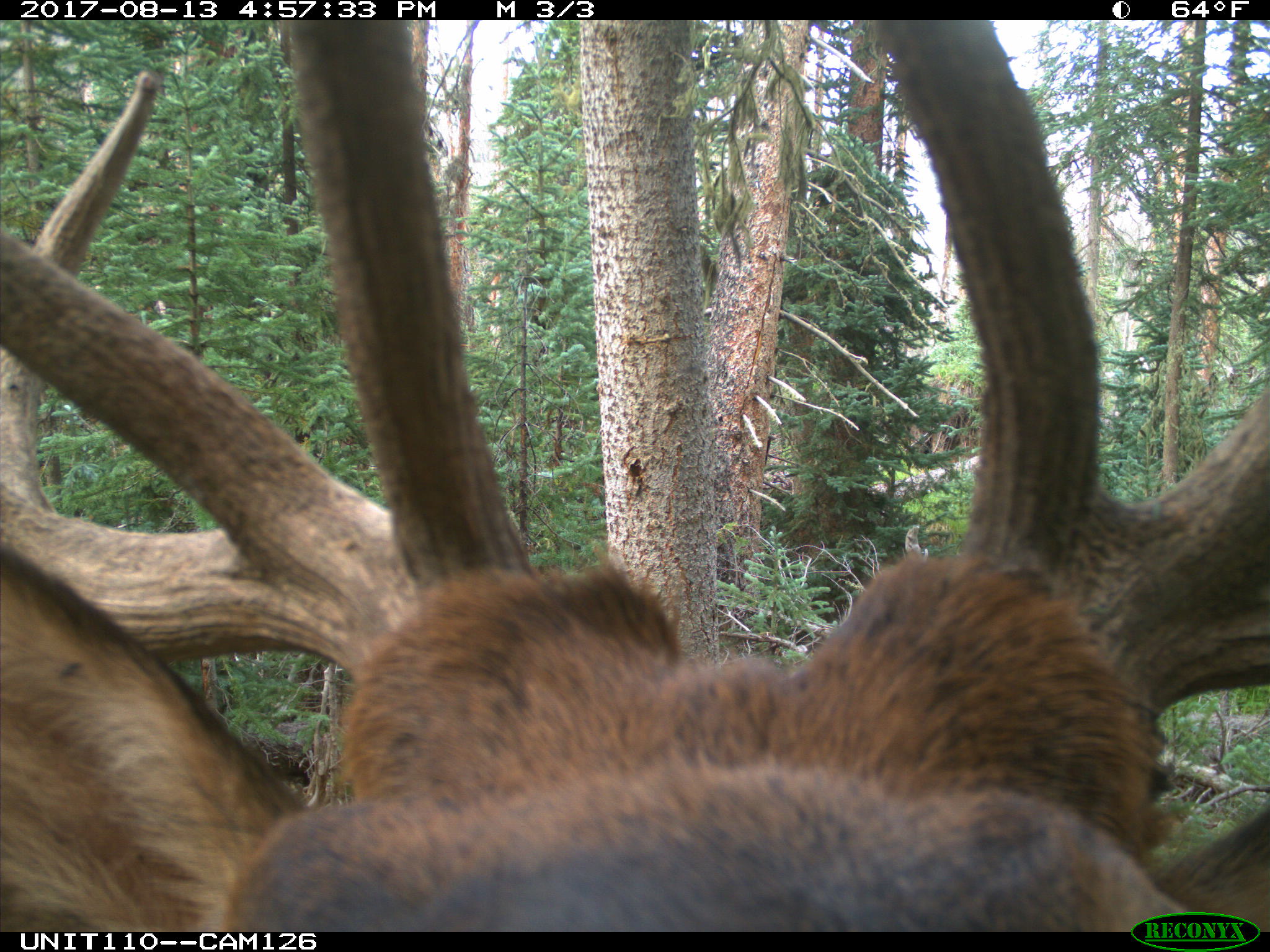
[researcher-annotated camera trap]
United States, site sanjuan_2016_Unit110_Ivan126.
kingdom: Animalia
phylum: Chordata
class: Mammalia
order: Artiodactyla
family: Cervidae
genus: Cervus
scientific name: Cervus elaphus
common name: red deer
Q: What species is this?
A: Cervus elaphus (red deer).